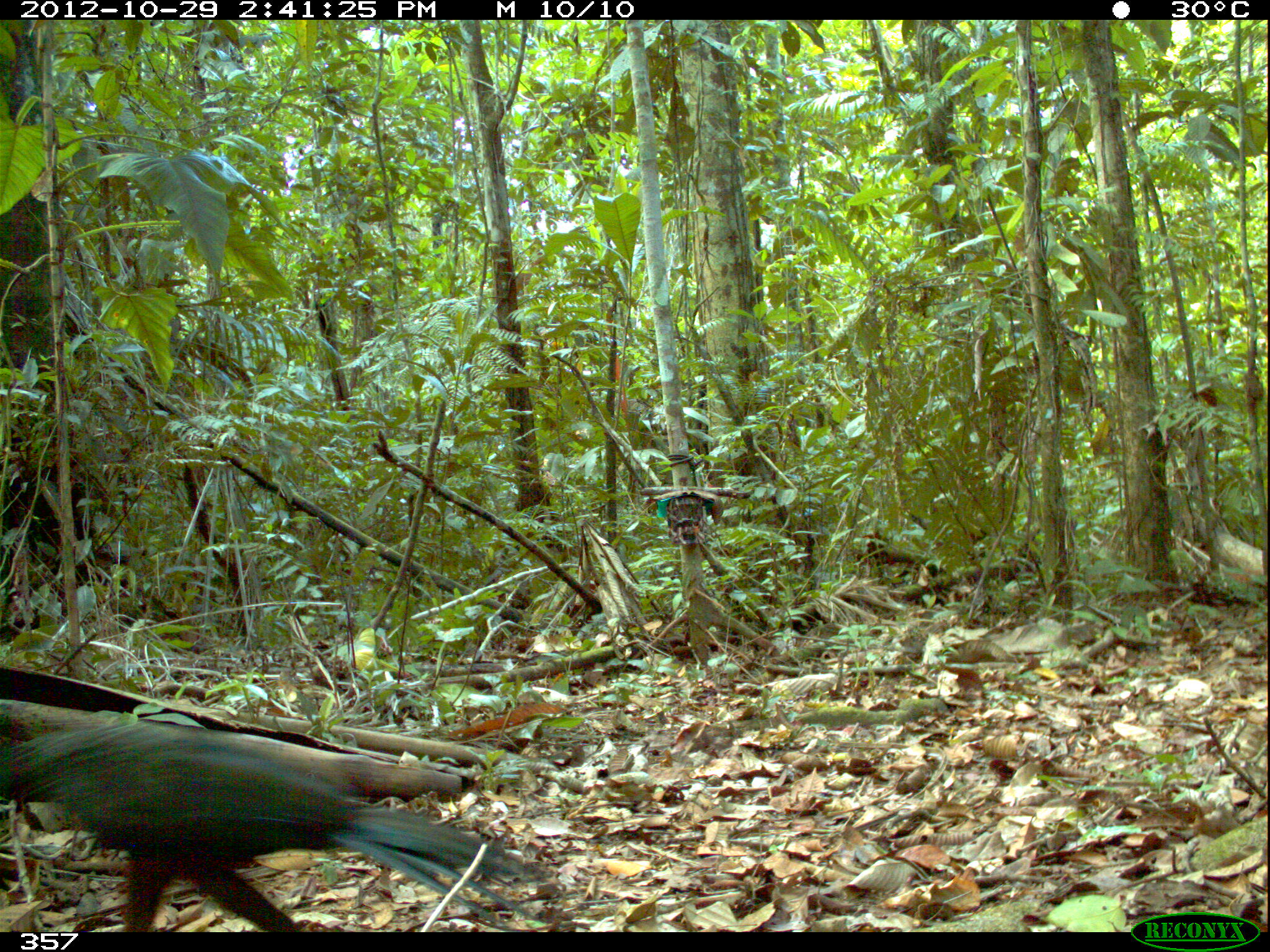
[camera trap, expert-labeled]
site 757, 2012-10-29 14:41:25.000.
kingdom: Animalia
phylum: Chordata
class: Aves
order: Galliformes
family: Cracidae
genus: Penelope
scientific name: Penelope jacquacu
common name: spix's guan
Penelope jacquacu (spix's guan).